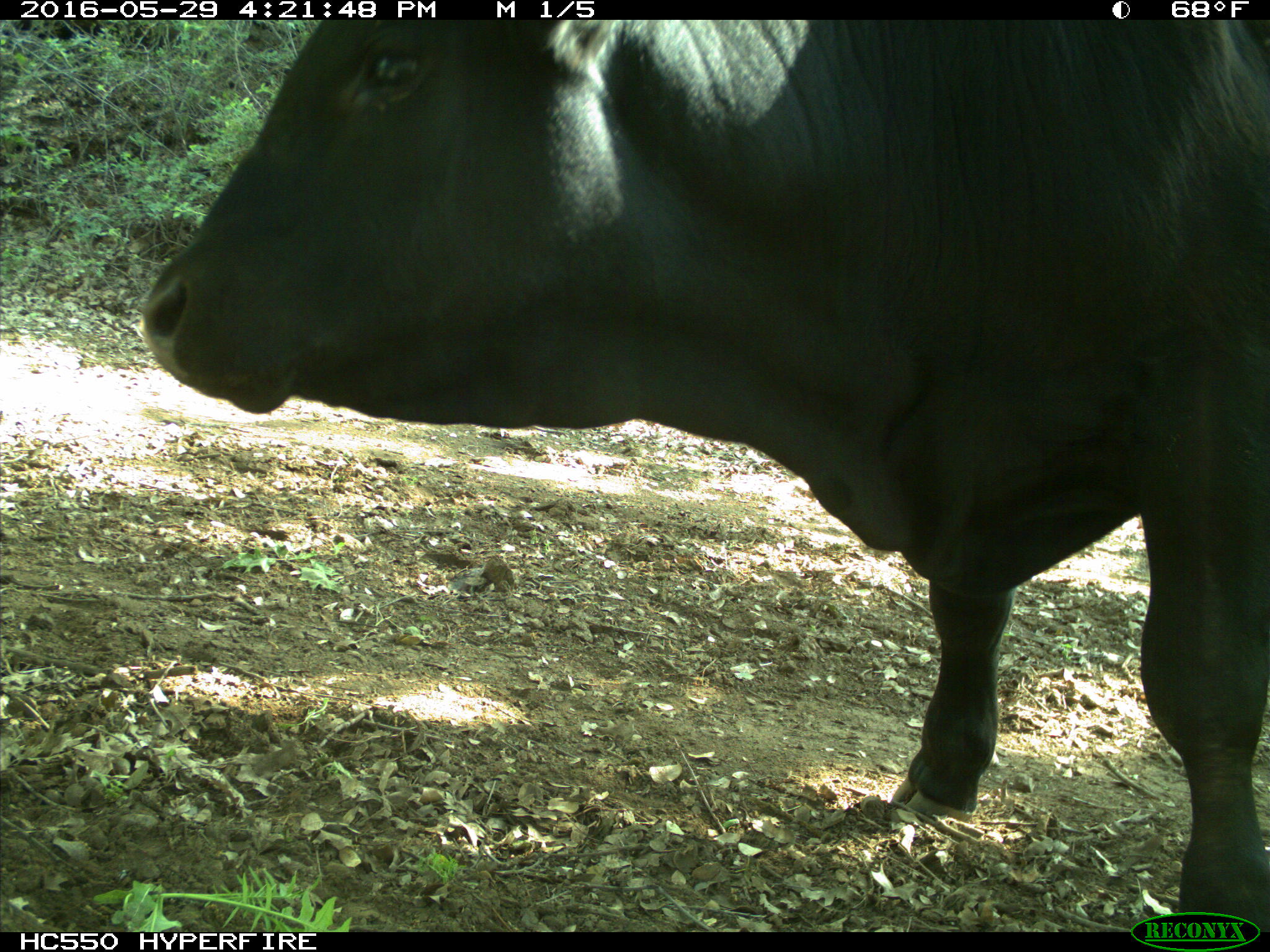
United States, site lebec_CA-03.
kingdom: Animalia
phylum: Chordata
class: Mammalia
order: Artiodactyla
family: Bovidae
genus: Bos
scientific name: Bos taurus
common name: domestic cow